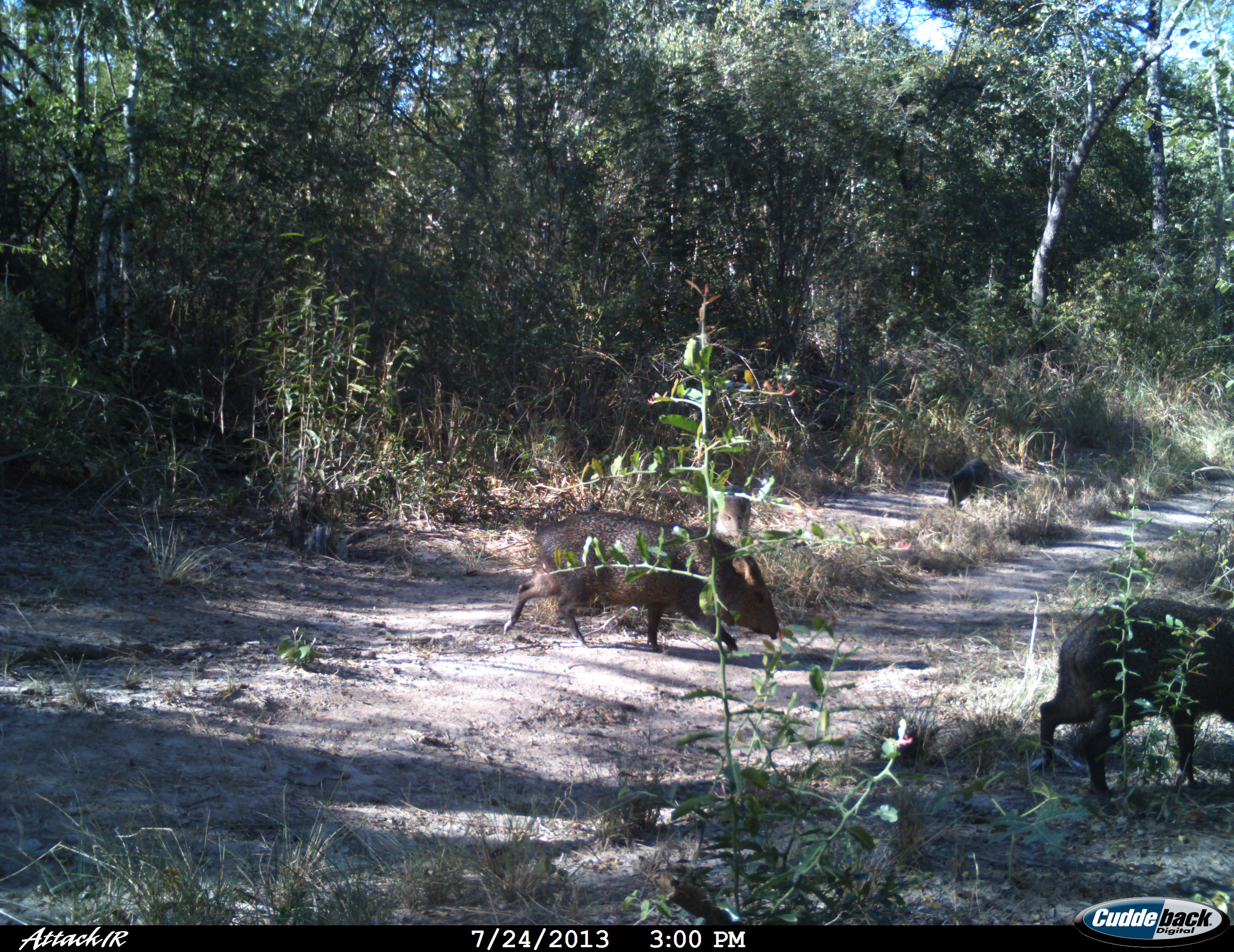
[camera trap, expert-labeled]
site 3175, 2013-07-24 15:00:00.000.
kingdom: Animalia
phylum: Chordata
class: Mammalia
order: Artiodactyla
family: Tayassuidae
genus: Pecari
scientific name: Pecari tajacu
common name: collared peccary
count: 1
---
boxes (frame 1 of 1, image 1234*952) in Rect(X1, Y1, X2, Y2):
pecari tajacu: Rect(1038, 596, 1232, 801); Rect(504, 510, 780, 651); Rect(945, 458, 989, 508); Rect(713, 485, 752, 538)